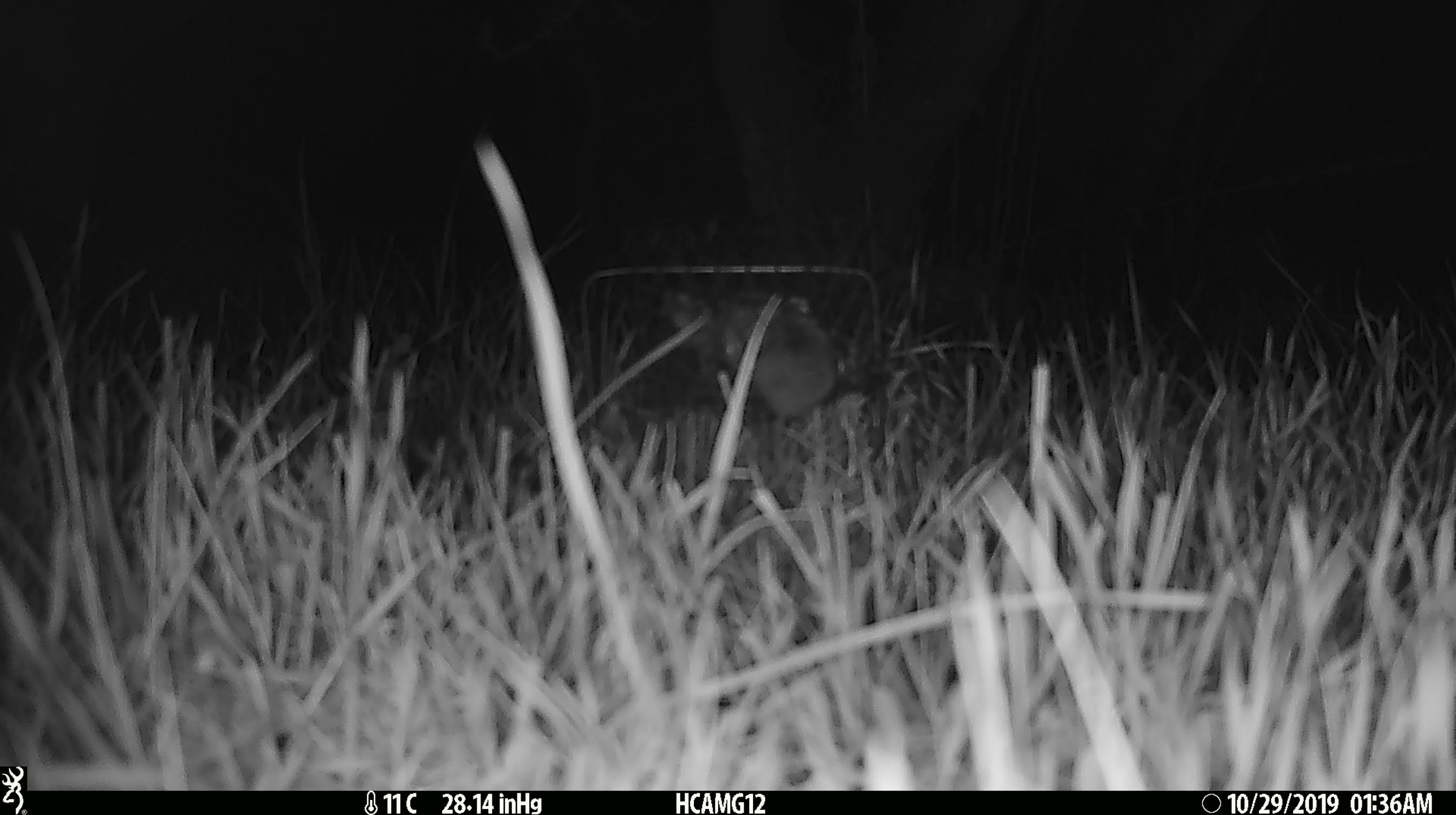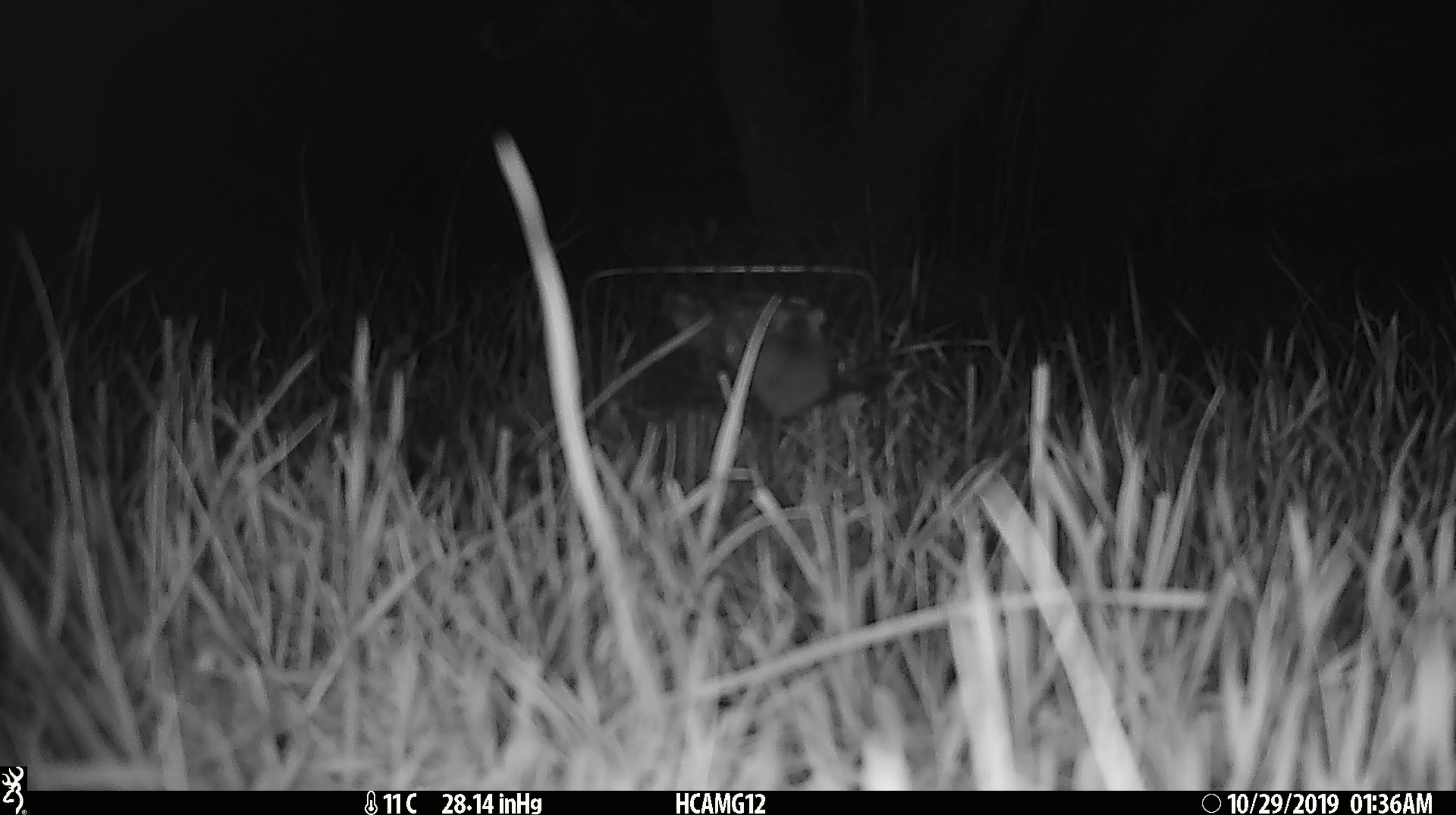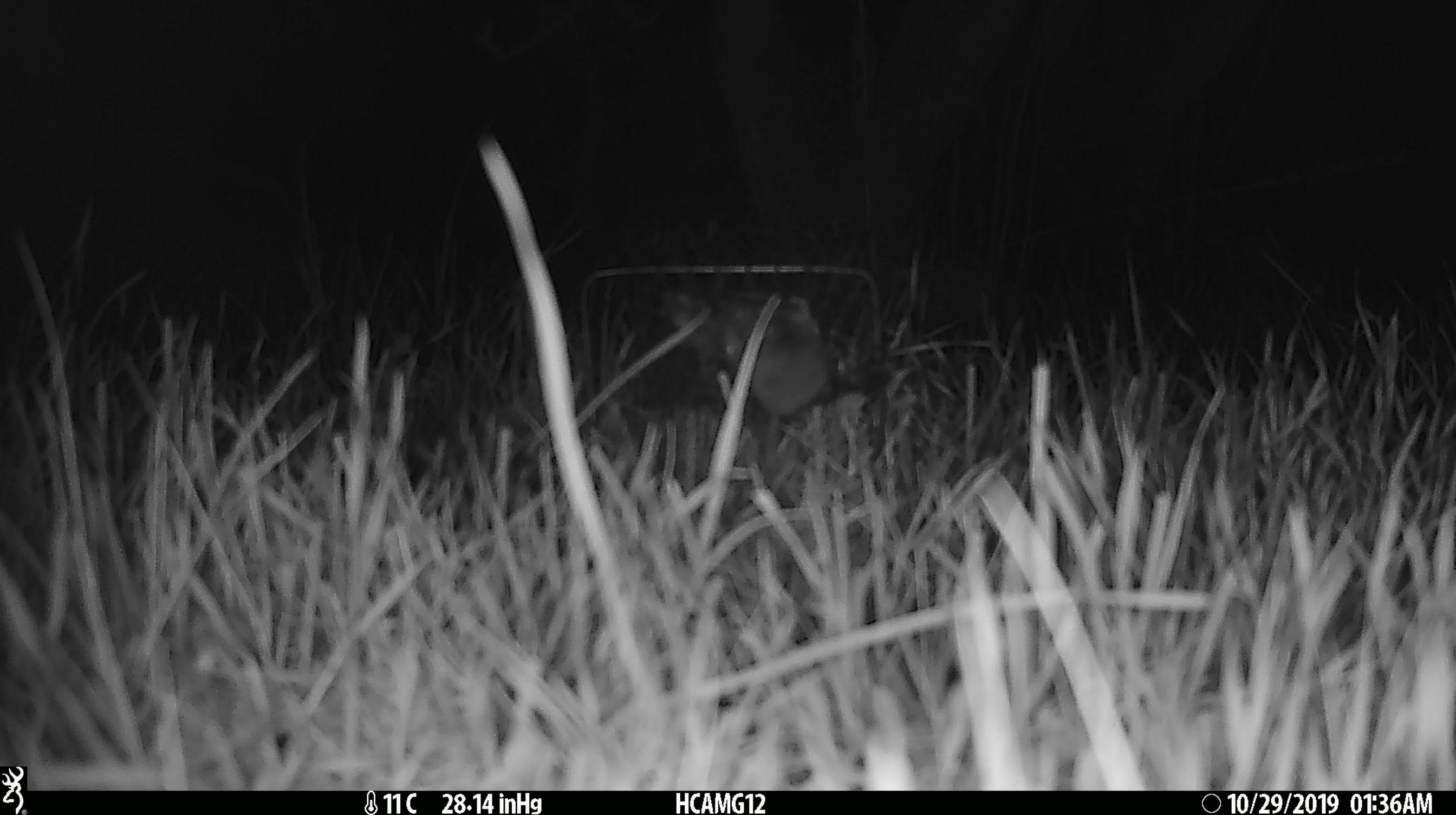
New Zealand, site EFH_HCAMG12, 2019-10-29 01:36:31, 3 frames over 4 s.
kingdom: Animalia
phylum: Chordata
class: Mammalia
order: Rodentia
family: Muridae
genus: Mus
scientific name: Mus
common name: mouse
Mouse (Mus).